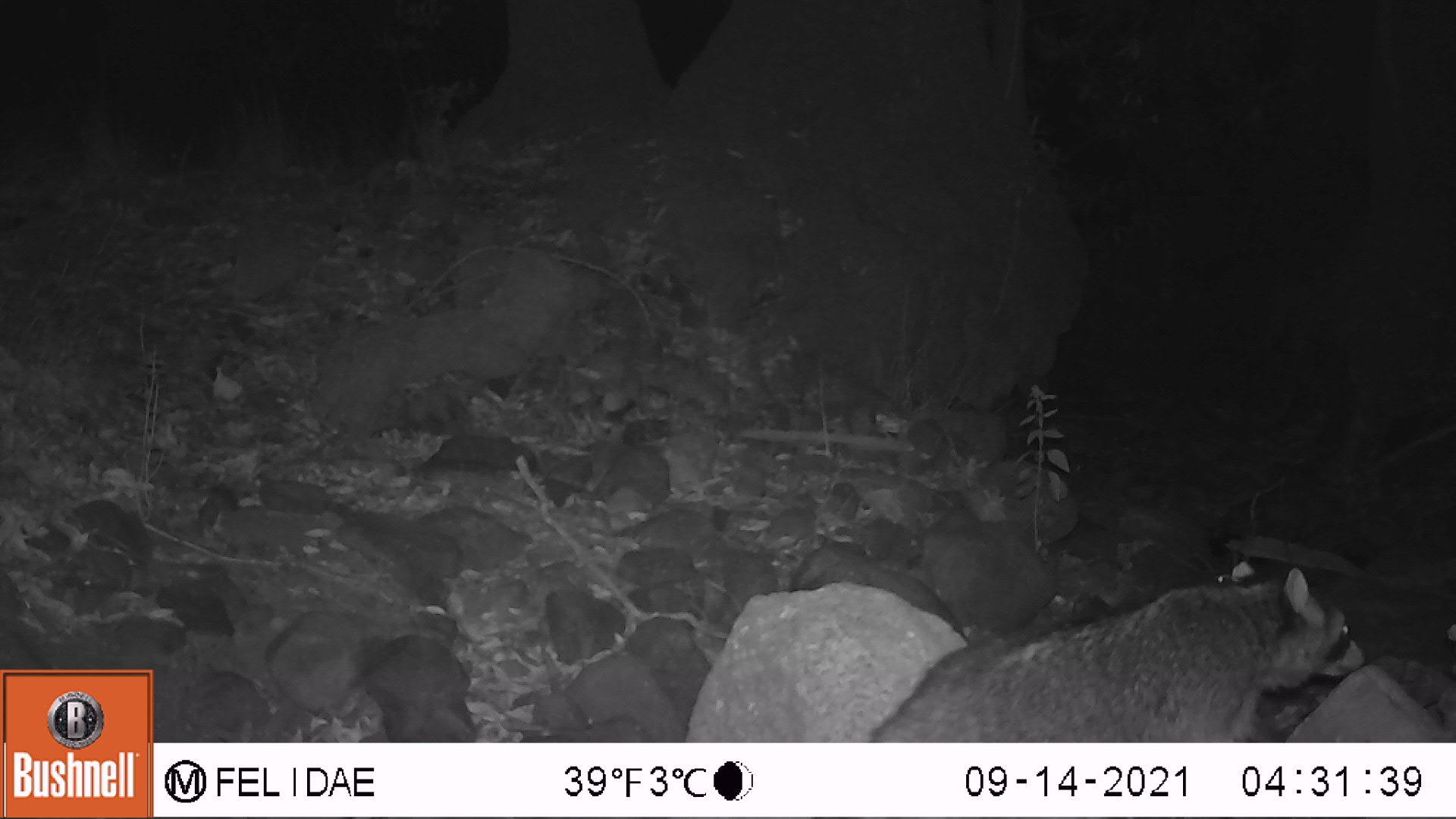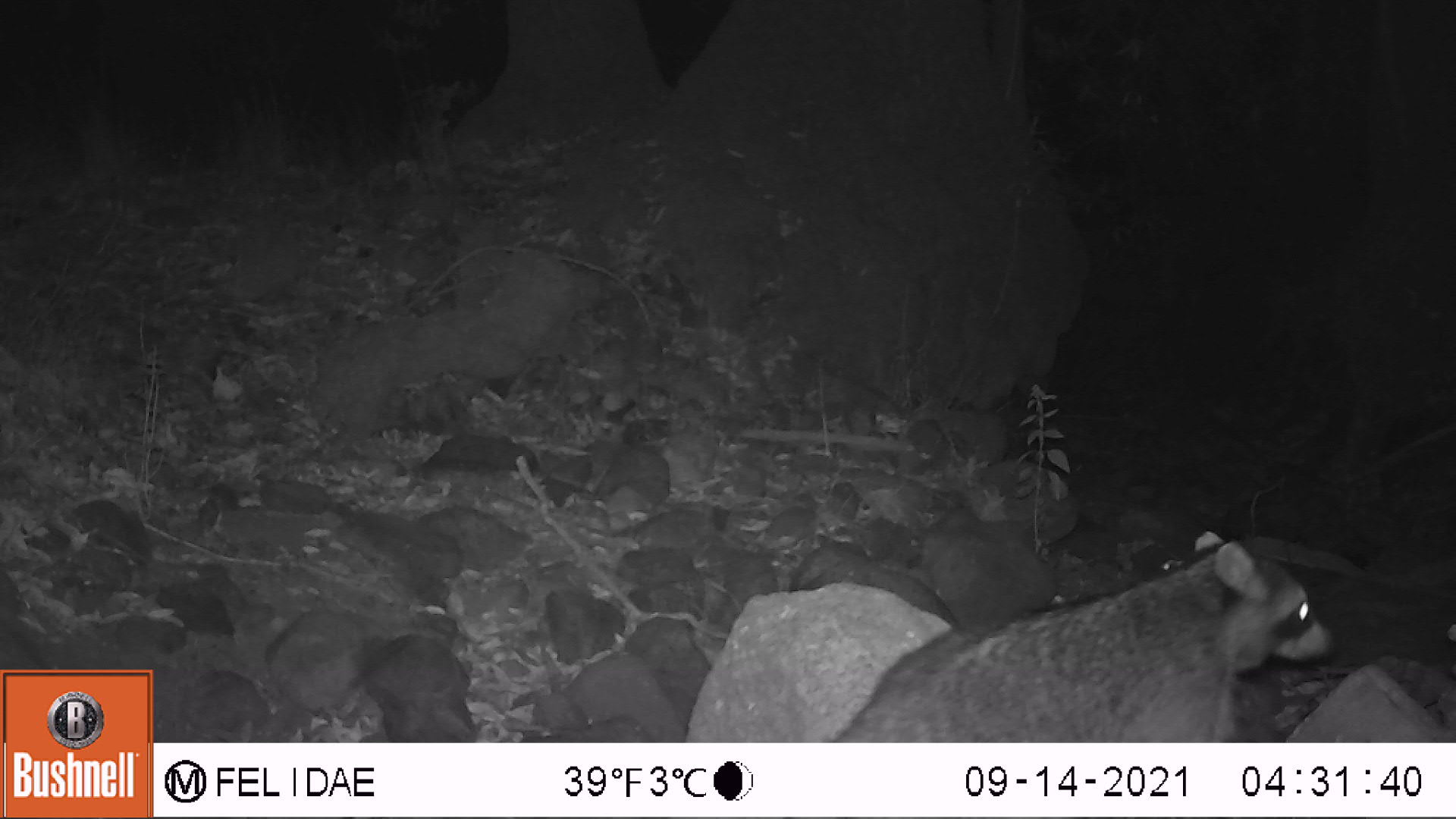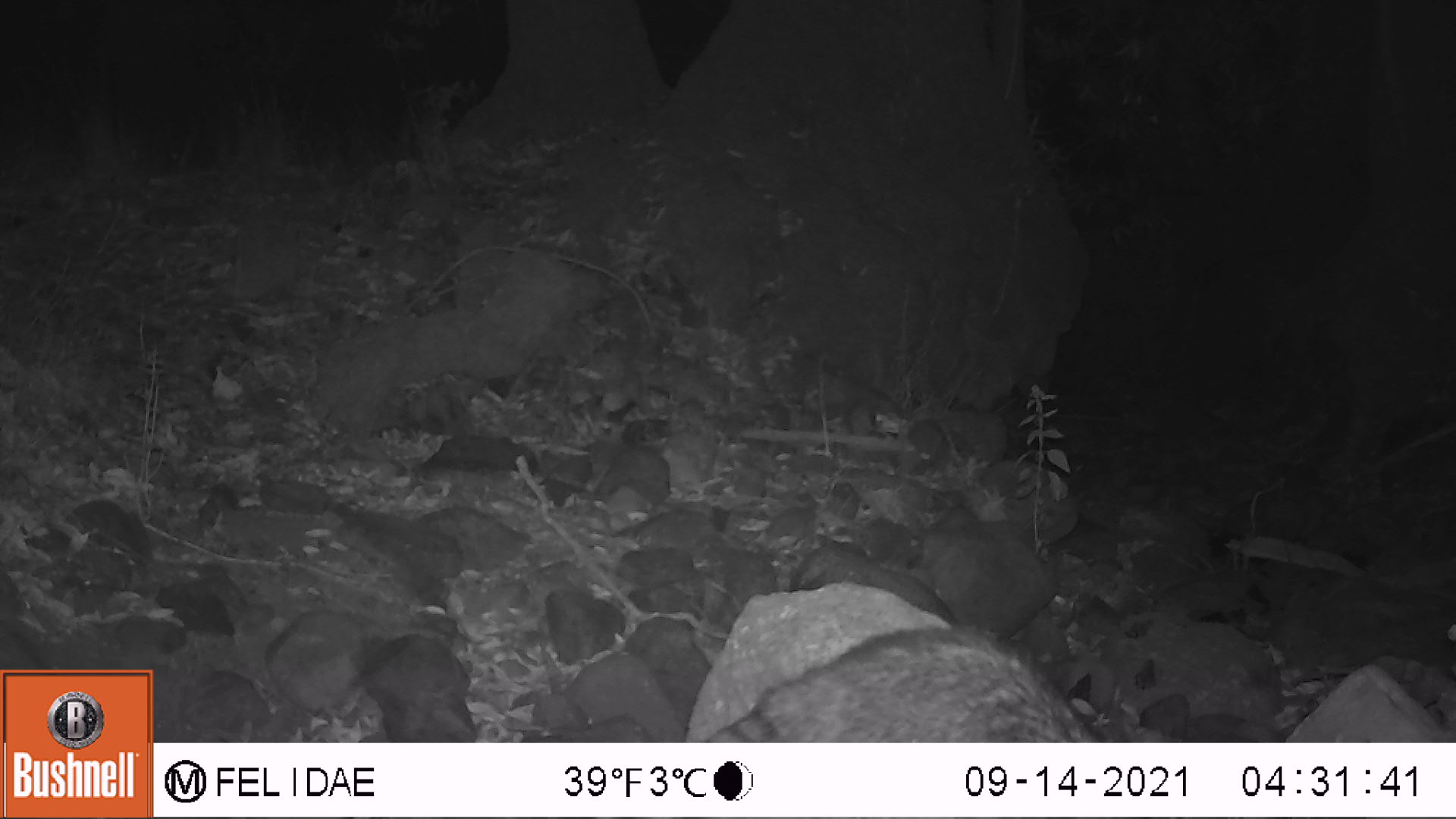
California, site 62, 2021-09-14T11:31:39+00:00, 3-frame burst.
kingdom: Animalia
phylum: Chordata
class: Mammalia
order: Carnivora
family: Procyonidae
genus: Procyon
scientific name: Procyon lotor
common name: raccoon